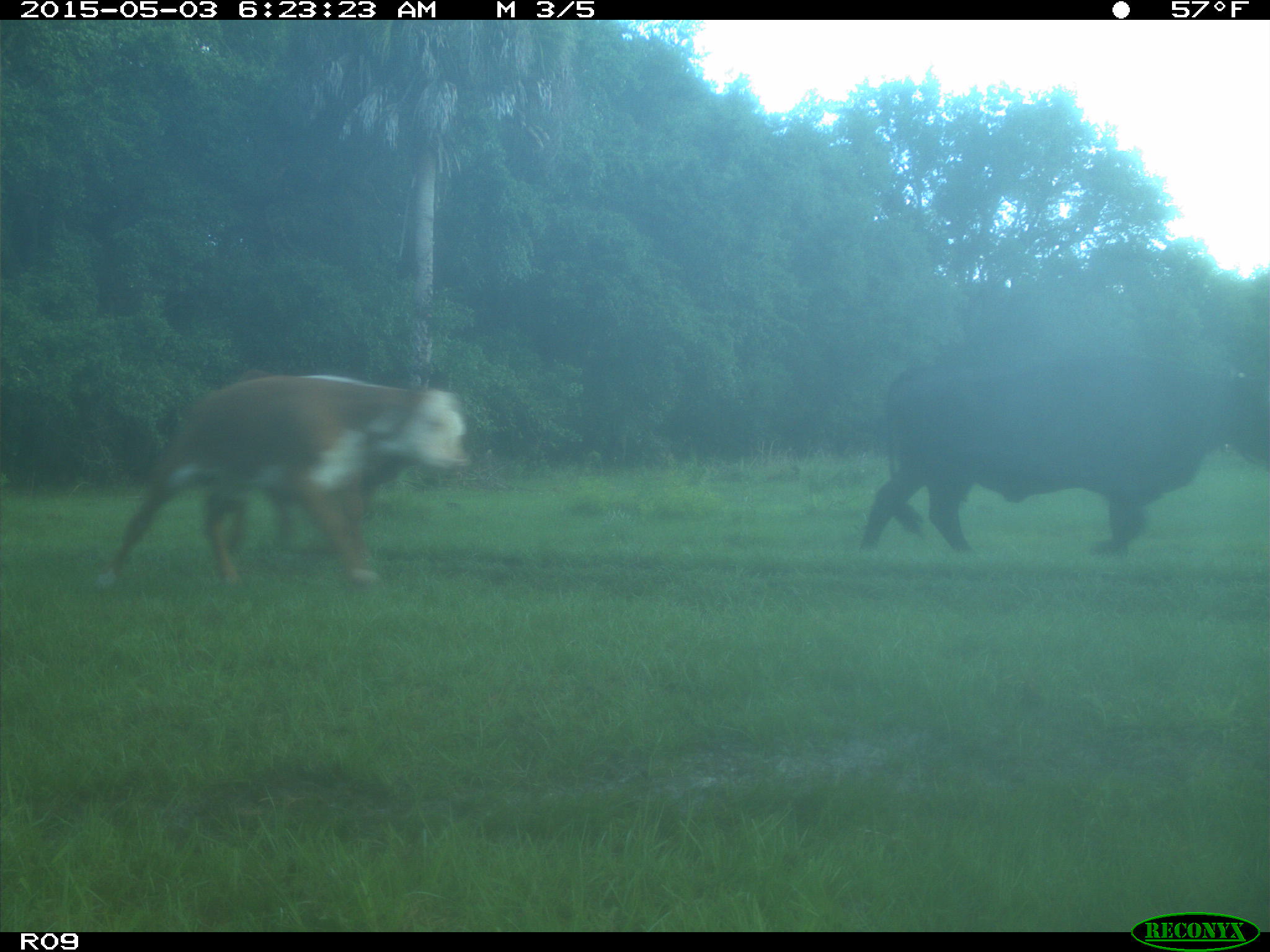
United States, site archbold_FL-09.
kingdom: Animalia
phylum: Chordata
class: Mammalia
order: Artiodactyla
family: Bovidae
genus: Bos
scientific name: Bos taurus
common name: domestic cow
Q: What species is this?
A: Bos taurus (domestic cow).